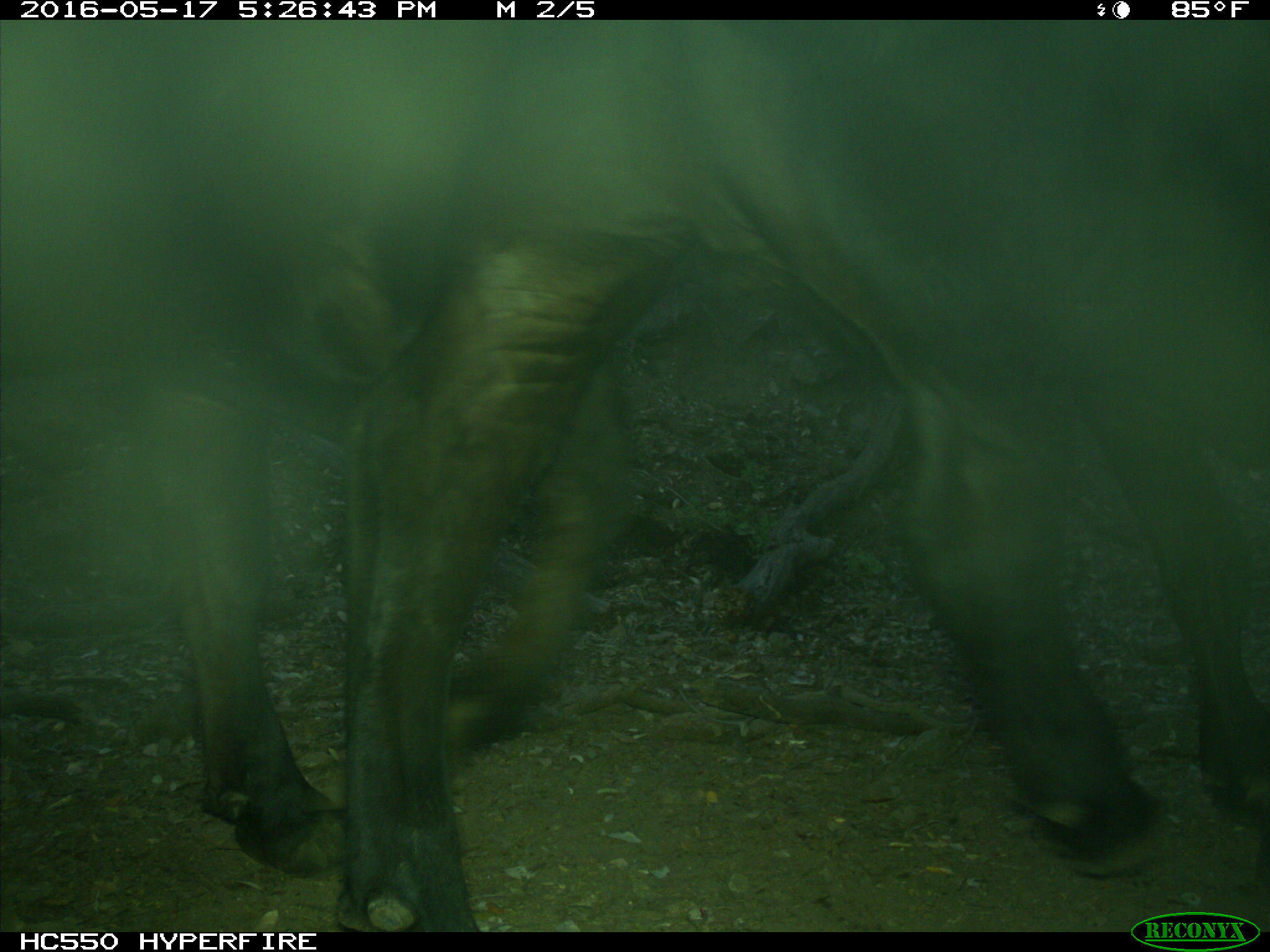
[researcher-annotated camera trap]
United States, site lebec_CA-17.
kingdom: Animalia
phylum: Chordata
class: Mammalia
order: Artiodactyla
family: Bovidae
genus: Bos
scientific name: Bos taurus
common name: domestic cow